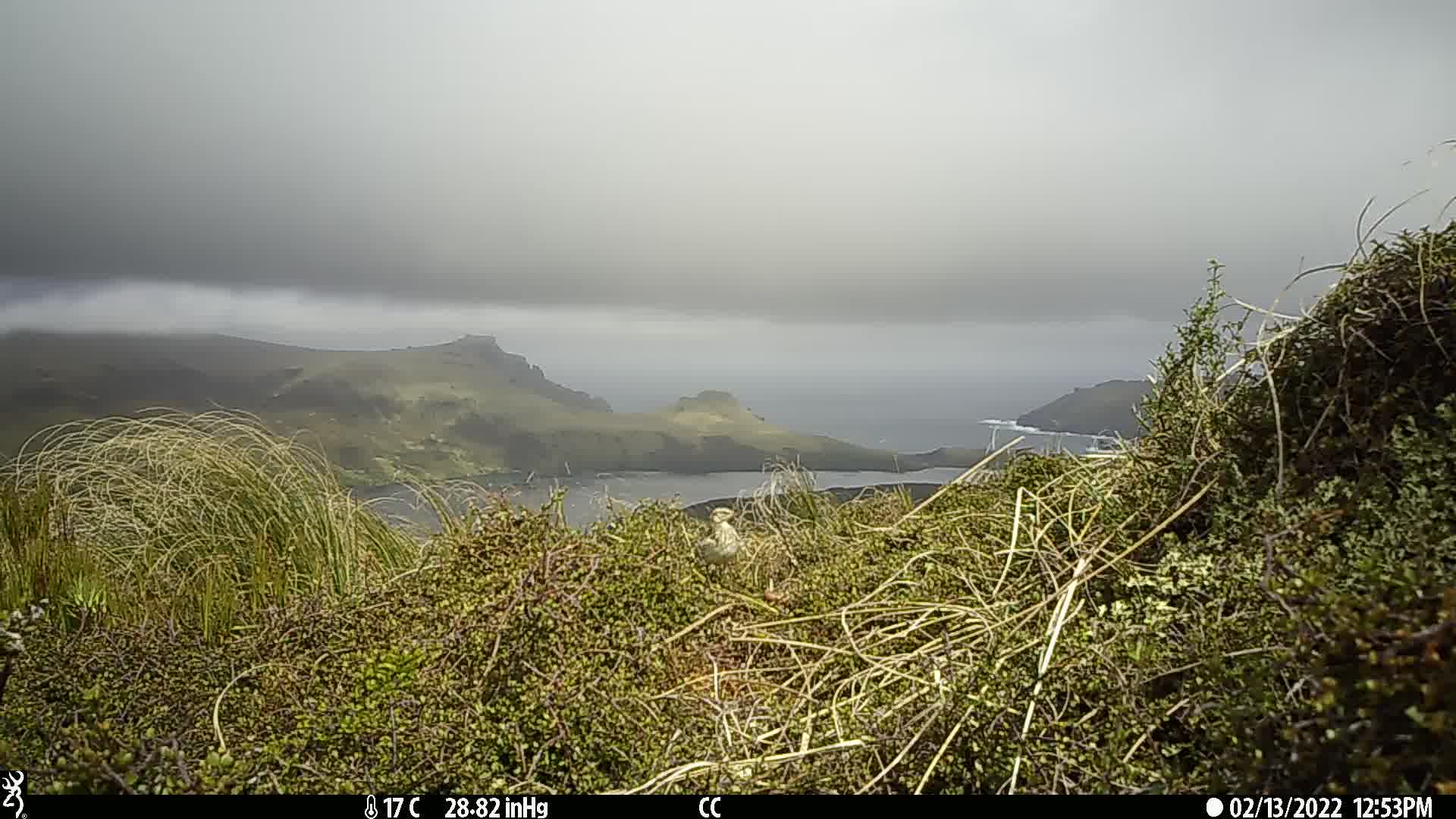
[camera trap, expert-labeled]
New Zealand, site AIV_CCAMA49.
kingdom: Animalia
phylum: Chordata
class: Aves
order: Passeriformes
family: Motacillidae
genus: Anthus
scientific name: Anthus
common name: pipit